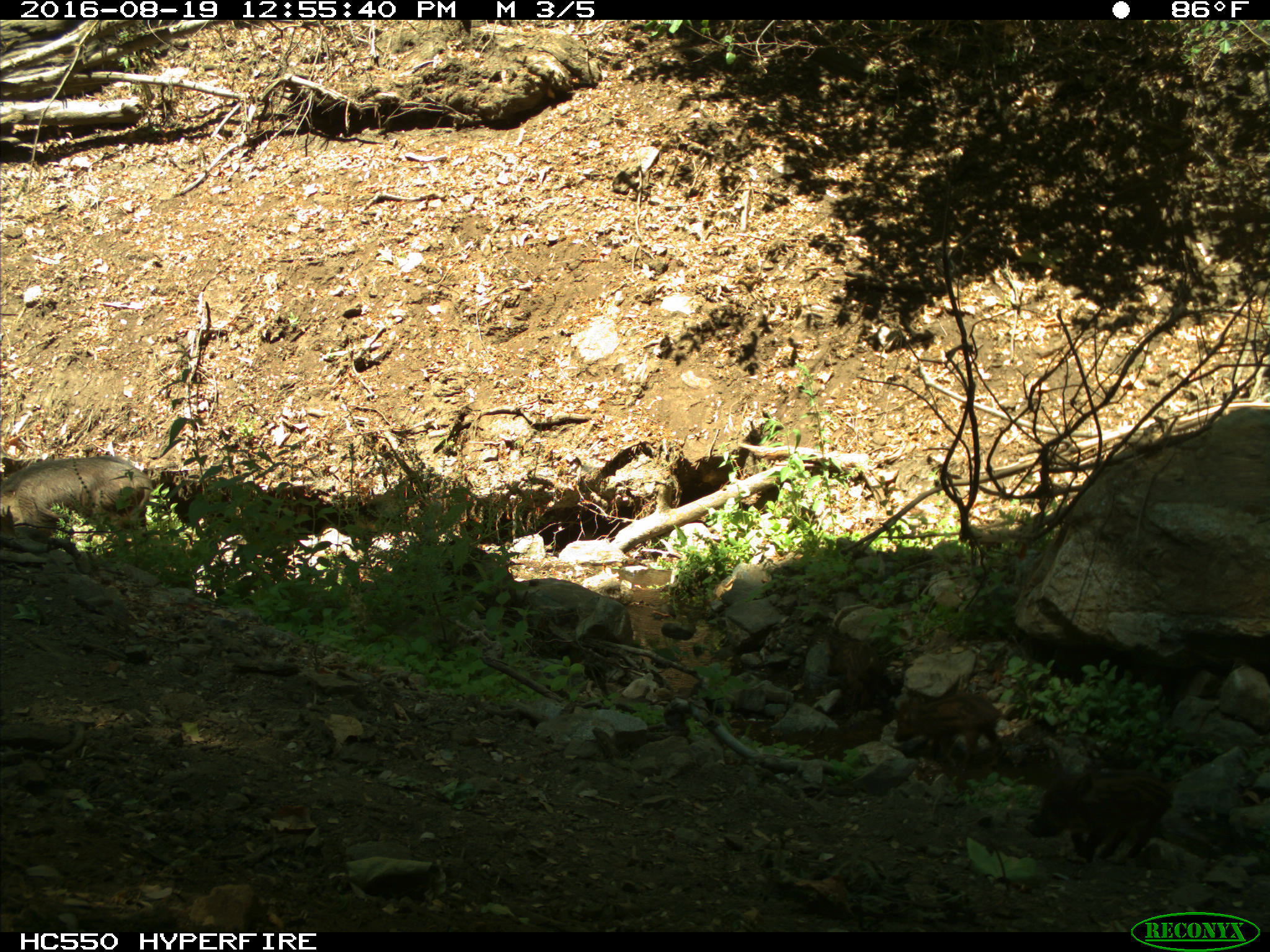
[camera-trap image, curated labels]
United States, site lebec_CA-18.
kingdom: Animalia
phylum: Chordata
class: Mammalia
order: Artiodactyla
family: Suidae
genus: Sus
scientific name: Sus scrofa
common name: wild boar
Sus scrofa (wild boar).